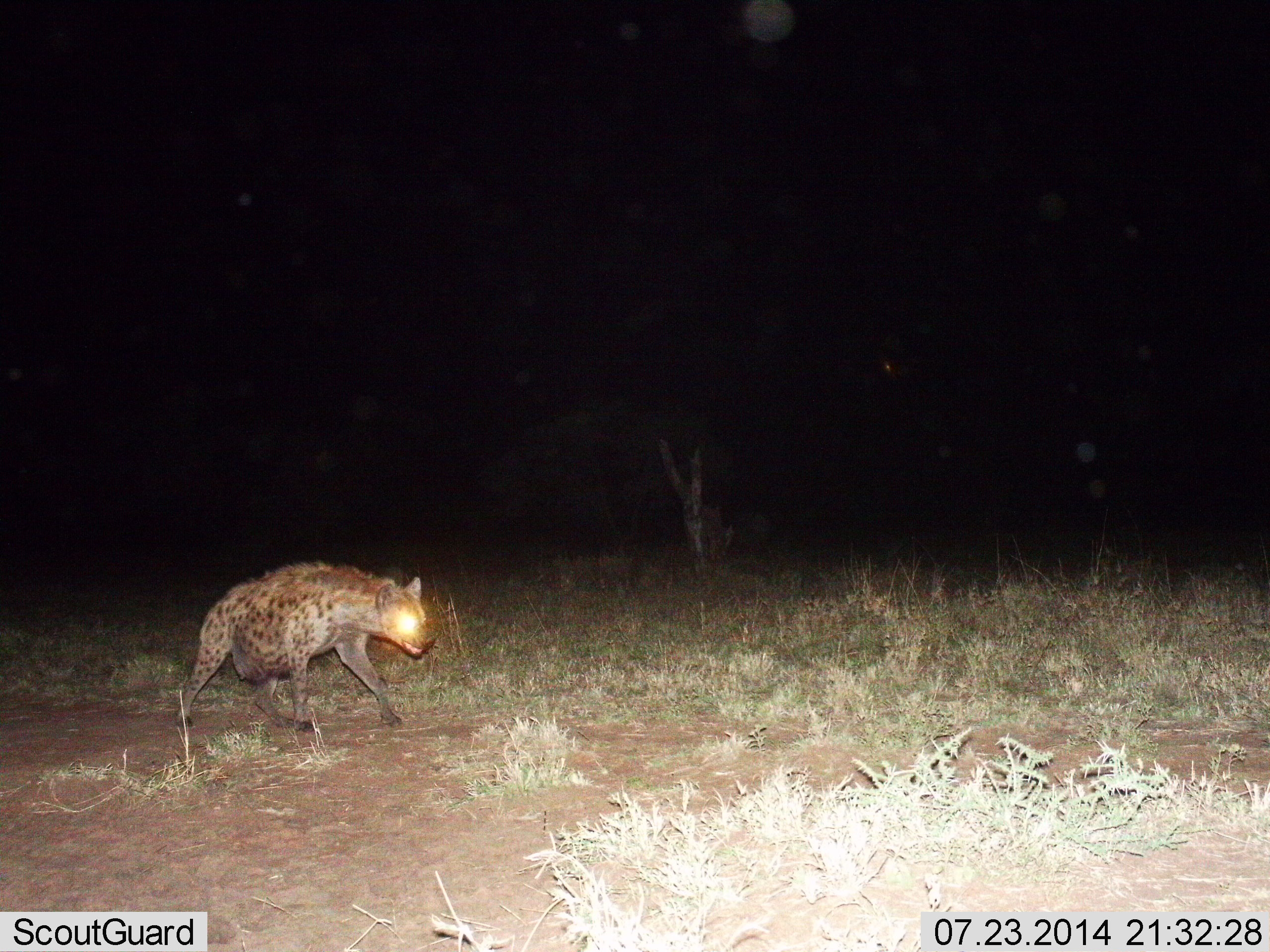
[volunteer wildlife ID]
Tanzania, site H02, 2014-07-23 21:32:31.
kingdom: Animalia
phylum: Chordata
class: Mammalia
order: Carnivora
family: Hyaenidae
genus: Crocuta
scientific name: Crocuta crocuta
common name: spotted hyena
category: hyenaspotted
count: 1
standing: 20%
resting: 10%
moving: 70%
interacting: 0%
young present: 0%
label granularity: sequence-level